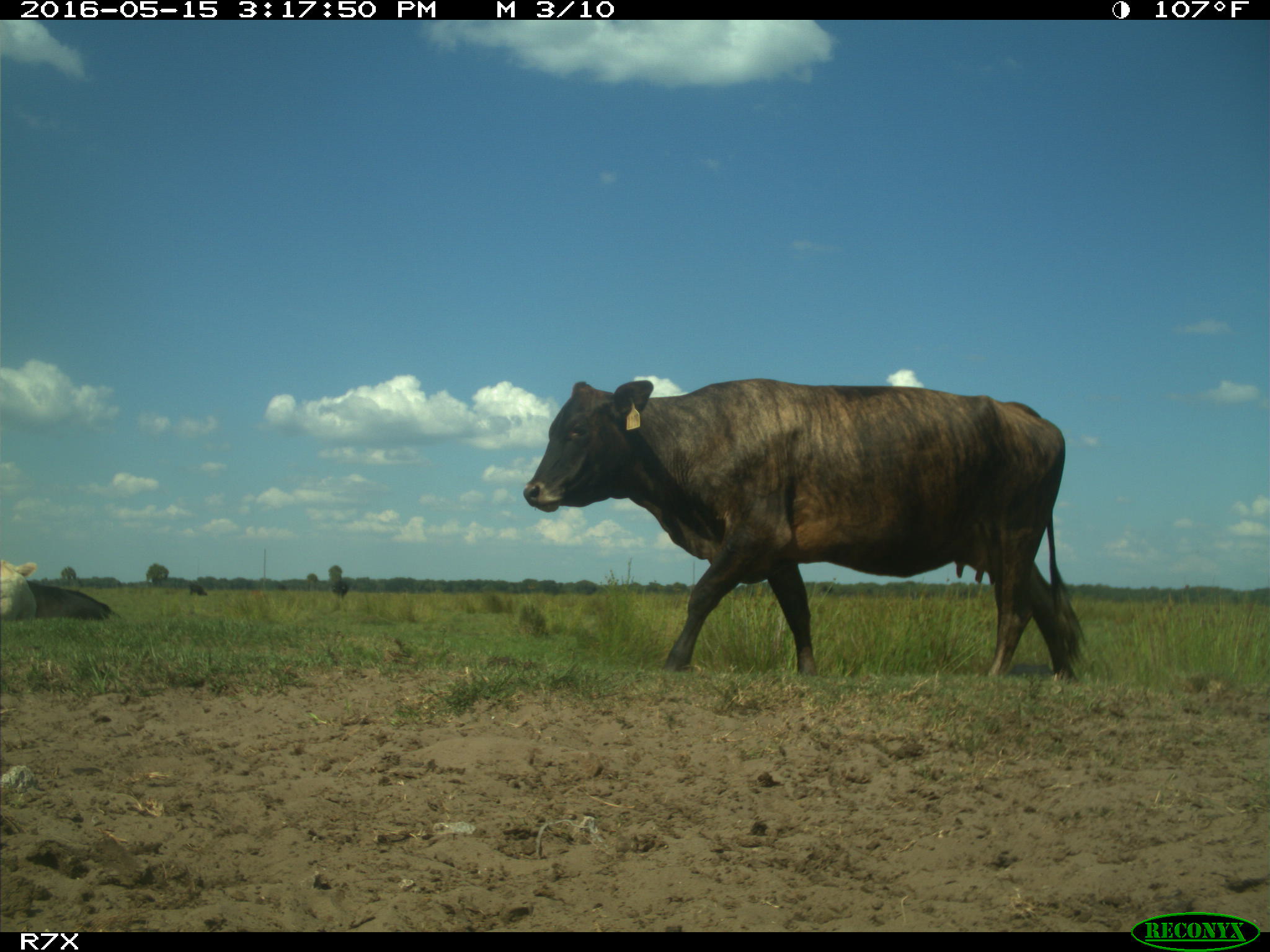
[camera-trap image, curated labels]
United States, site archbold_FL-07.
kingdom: Animalia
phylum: Chordata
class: Mammalia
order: Artiodactyla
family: Bovidae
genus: Bos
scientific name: Bos taurus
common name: domestic cow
Bos taurus (domestic cow).